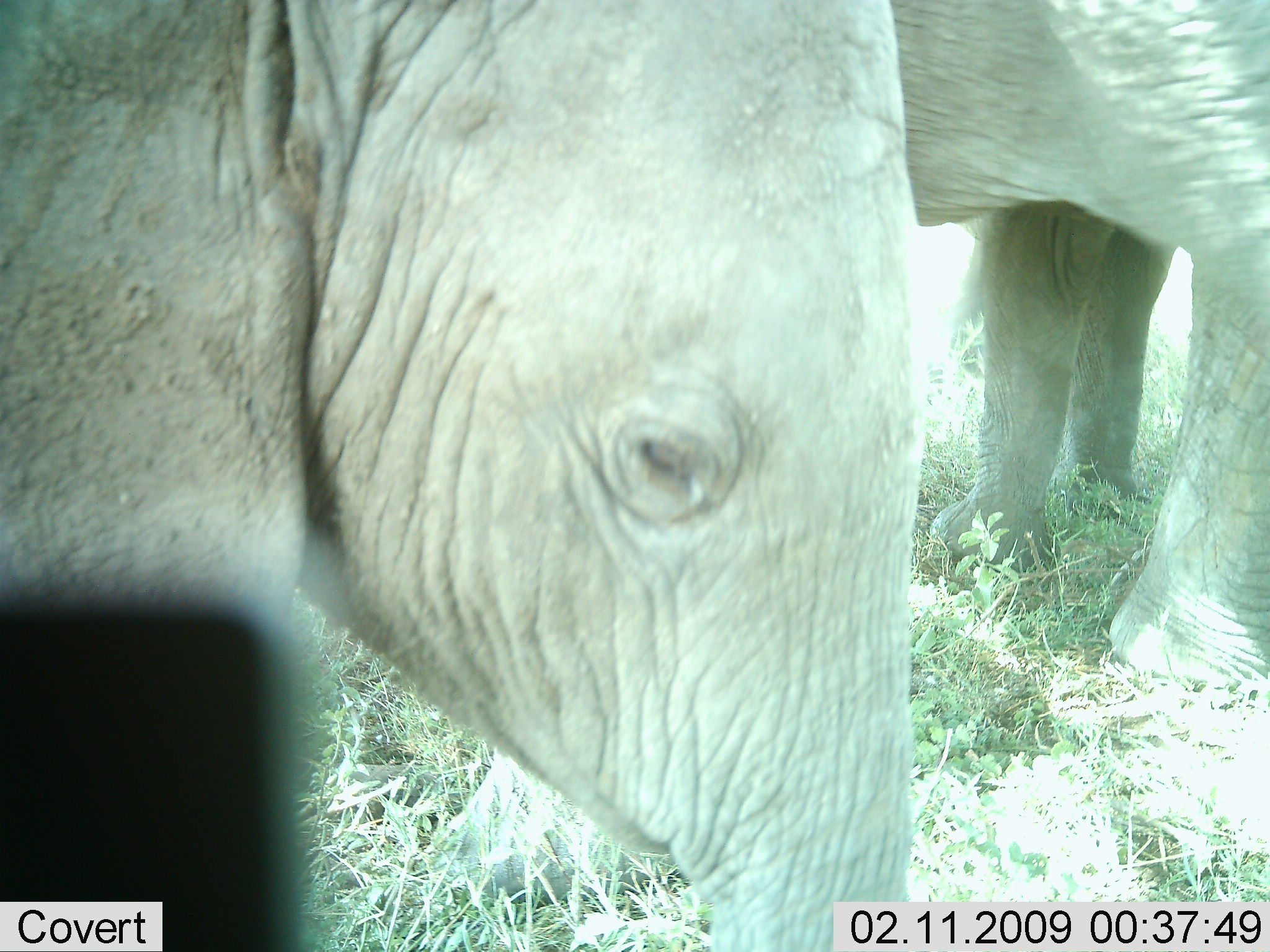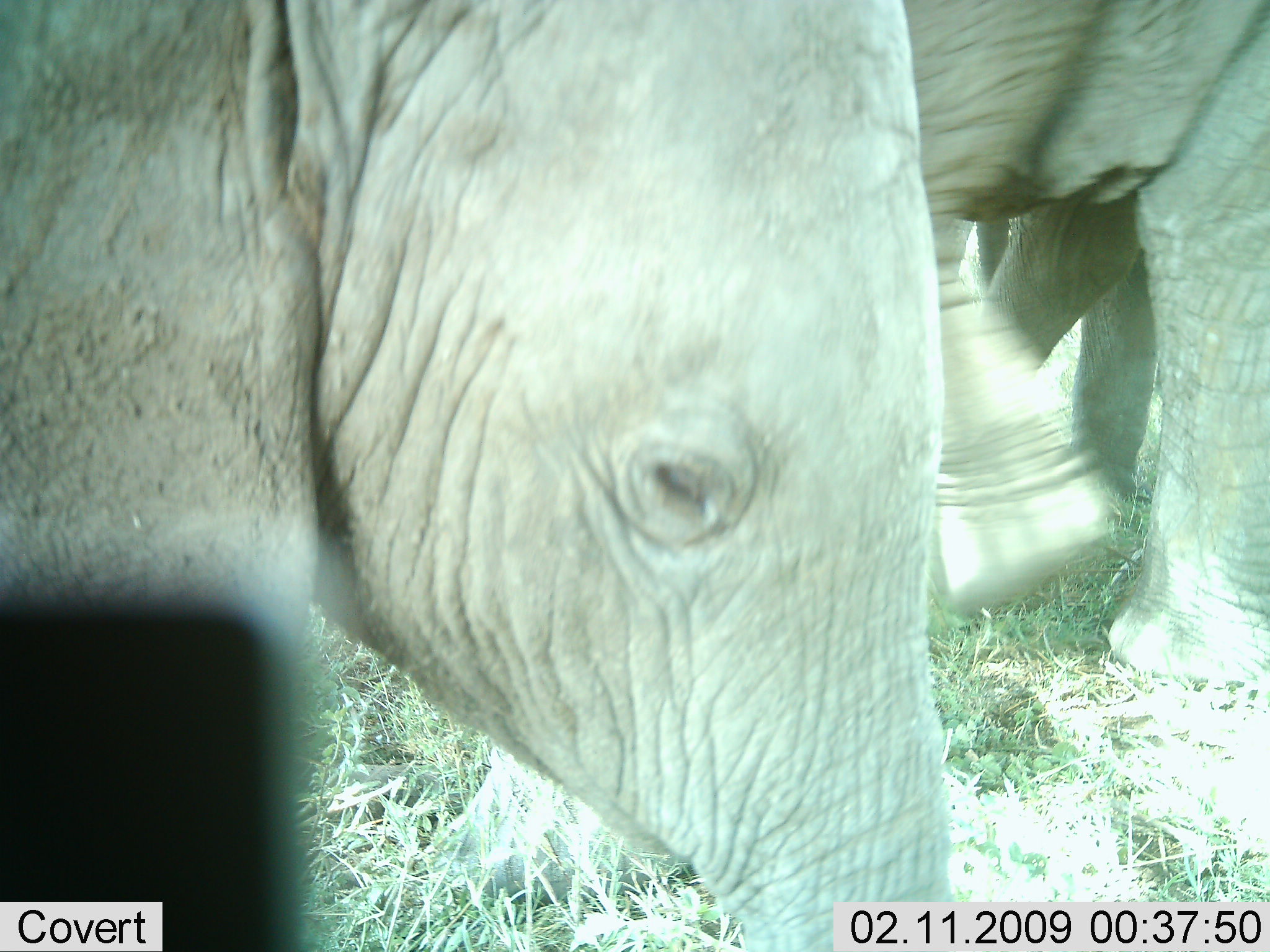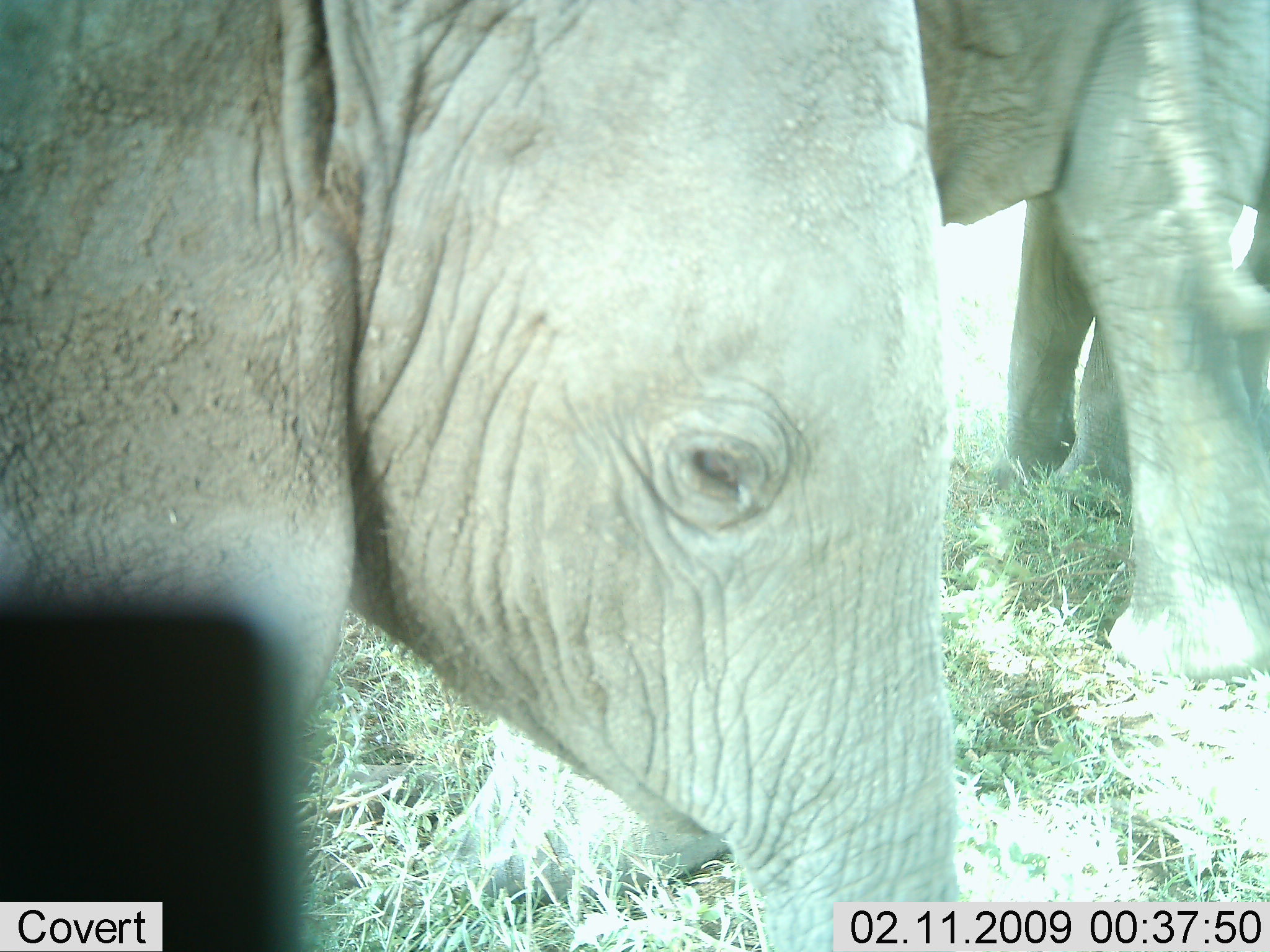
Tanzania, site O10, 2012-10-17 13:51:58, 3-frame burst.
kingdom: Animalia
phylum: Chordata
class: Mammalia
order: Proboscidea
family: Elephantidae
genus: Loxodonta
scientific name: Loxodonta africana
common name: african bush elephant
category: elephant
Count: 3.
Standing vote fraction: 90%.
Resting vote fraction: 0%.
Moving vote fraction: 0%.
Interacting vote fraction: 0%.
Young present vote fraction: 70%.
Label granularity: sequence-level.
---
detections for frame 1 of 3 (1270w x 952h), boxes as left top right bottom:
animal: 1 2 929 952; 891 0 1270 695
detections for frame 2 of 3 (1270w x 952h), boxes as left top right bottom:
animal: 3 1 956 952; 901 0 1270 697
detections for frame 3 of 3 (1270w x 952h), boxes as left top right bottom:
animal: 1 1 968 952; 914 0 1269 686